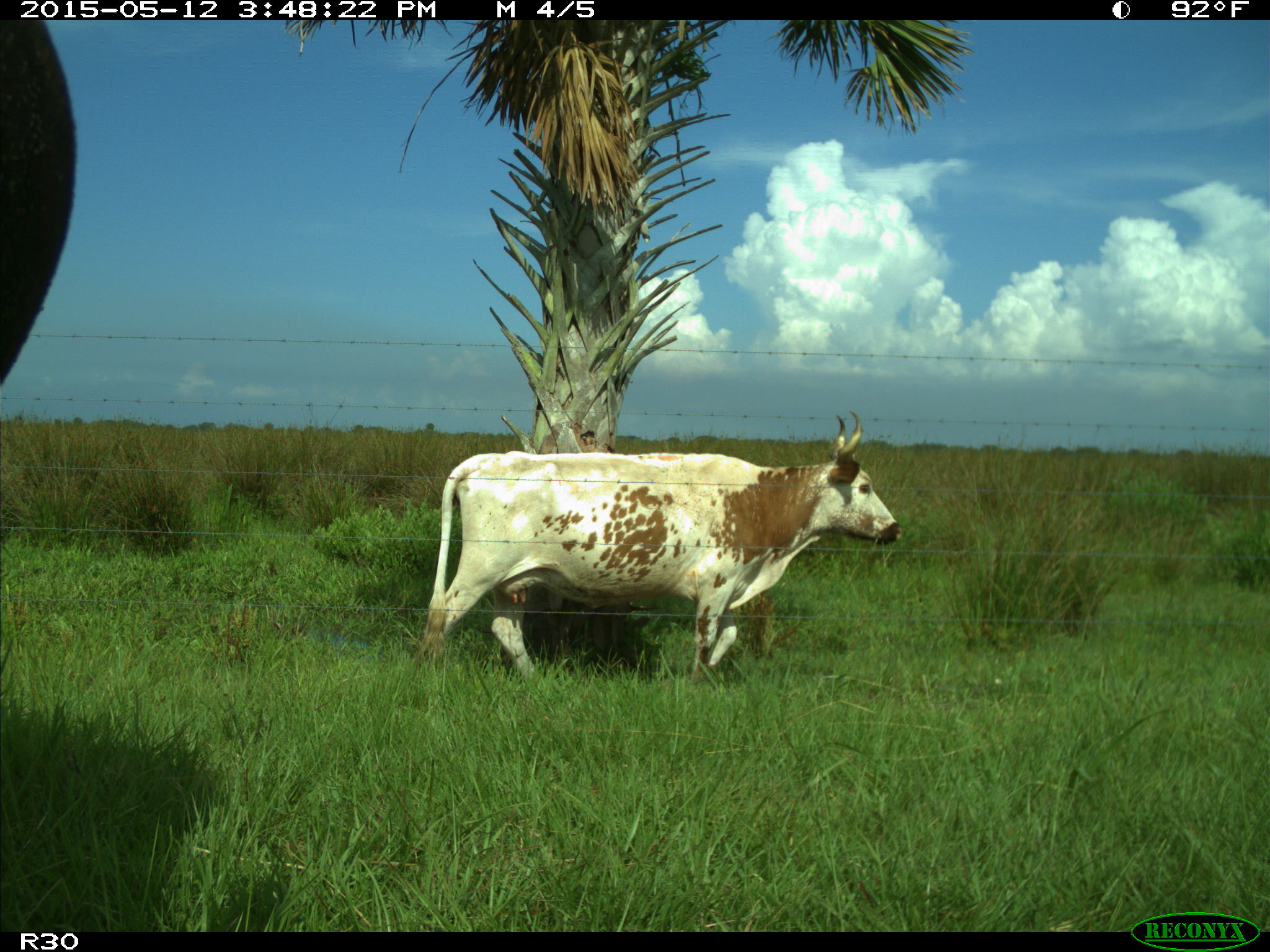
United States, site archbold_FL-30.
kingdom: Animalia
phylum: Chordata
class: Mammalia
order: Artiodactyla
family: Bovidae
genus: Bos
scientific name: Bos taurus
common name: domestic cow